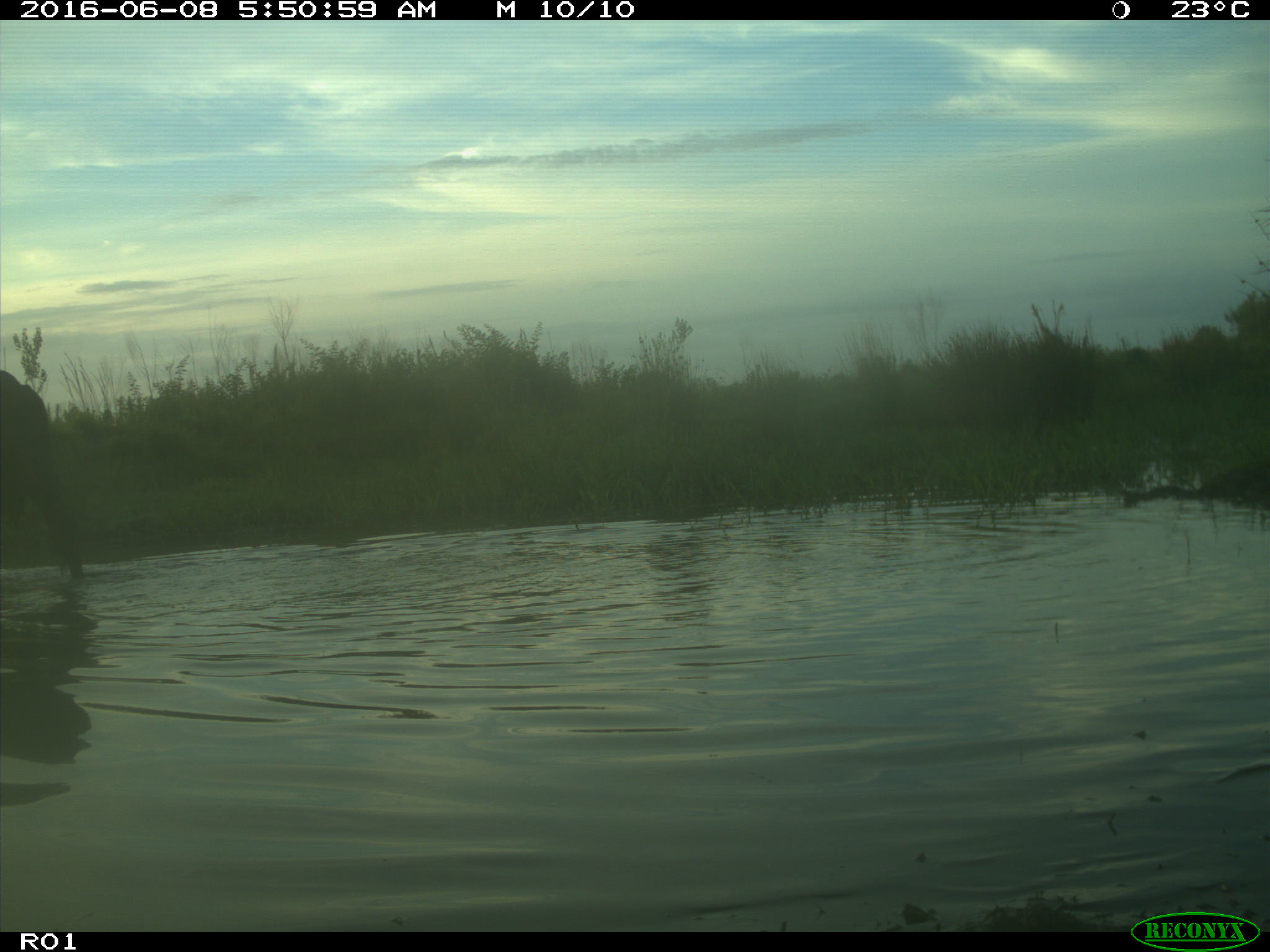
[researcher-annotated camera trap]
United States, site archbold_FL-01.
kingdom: Animalia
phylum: Chordata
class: Mammalia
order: Artiodactyla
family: Bovidae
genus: Bos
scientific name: Bos taurus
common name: domestic cow